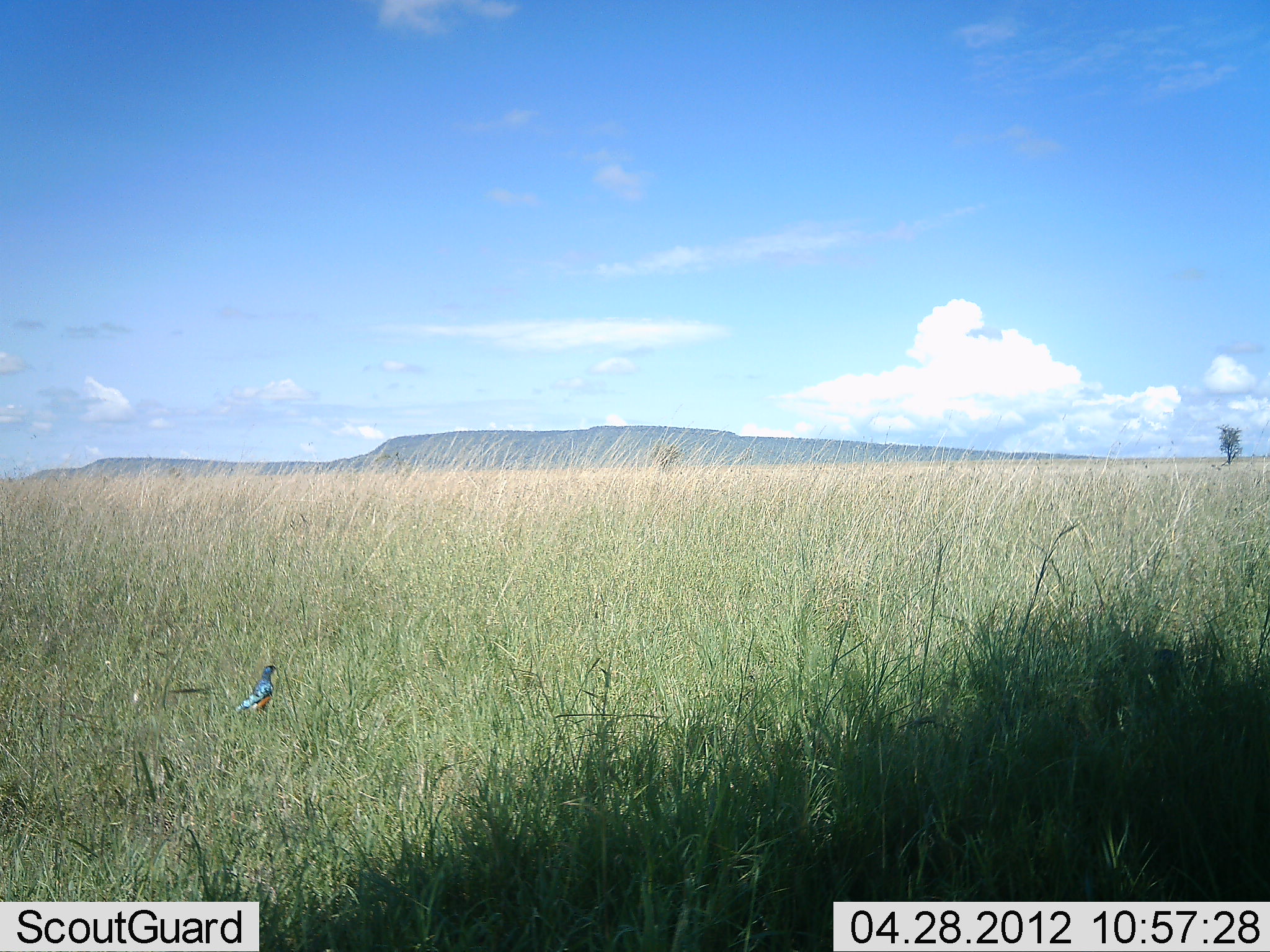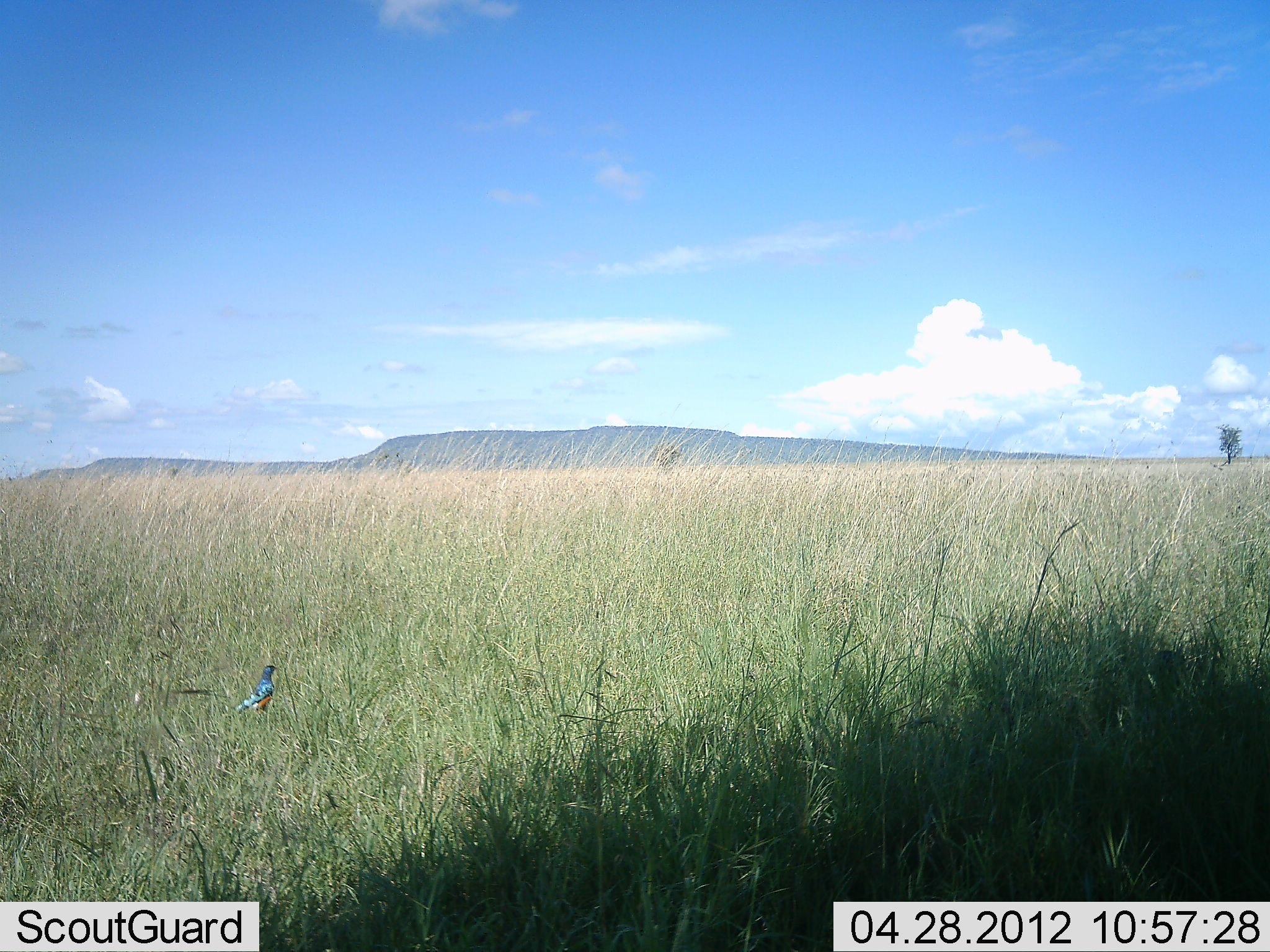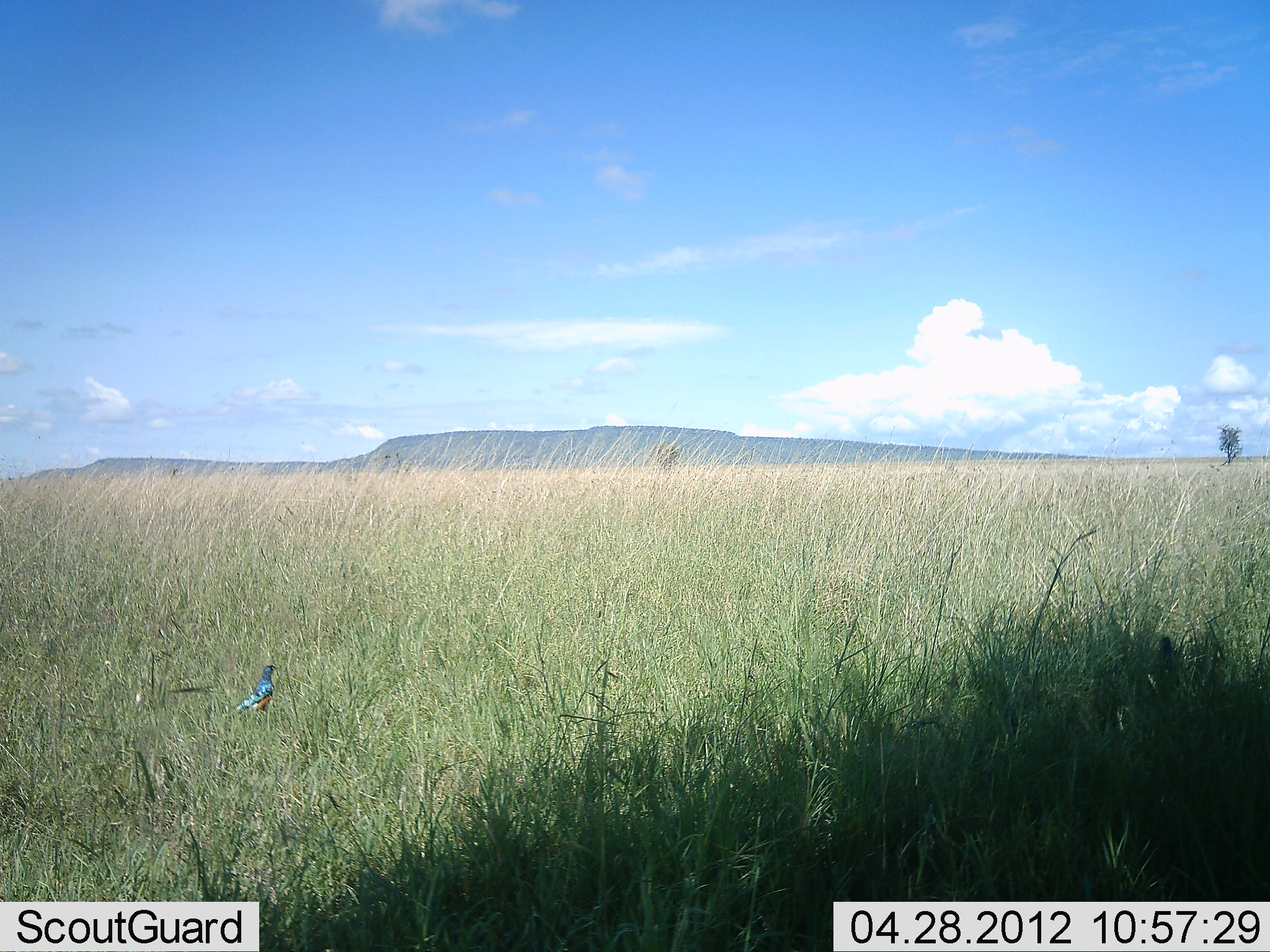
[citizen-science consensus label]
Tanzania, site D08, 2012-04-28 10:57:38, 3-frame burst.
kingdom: Animalia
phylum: Chordata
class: Aves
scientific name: Aves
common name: bird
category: otherbird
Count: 1.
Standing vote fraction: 85%.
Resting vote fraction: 15%.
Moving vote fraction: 0%.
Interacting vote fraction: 0%.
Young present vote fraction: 0%.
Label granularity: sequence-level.